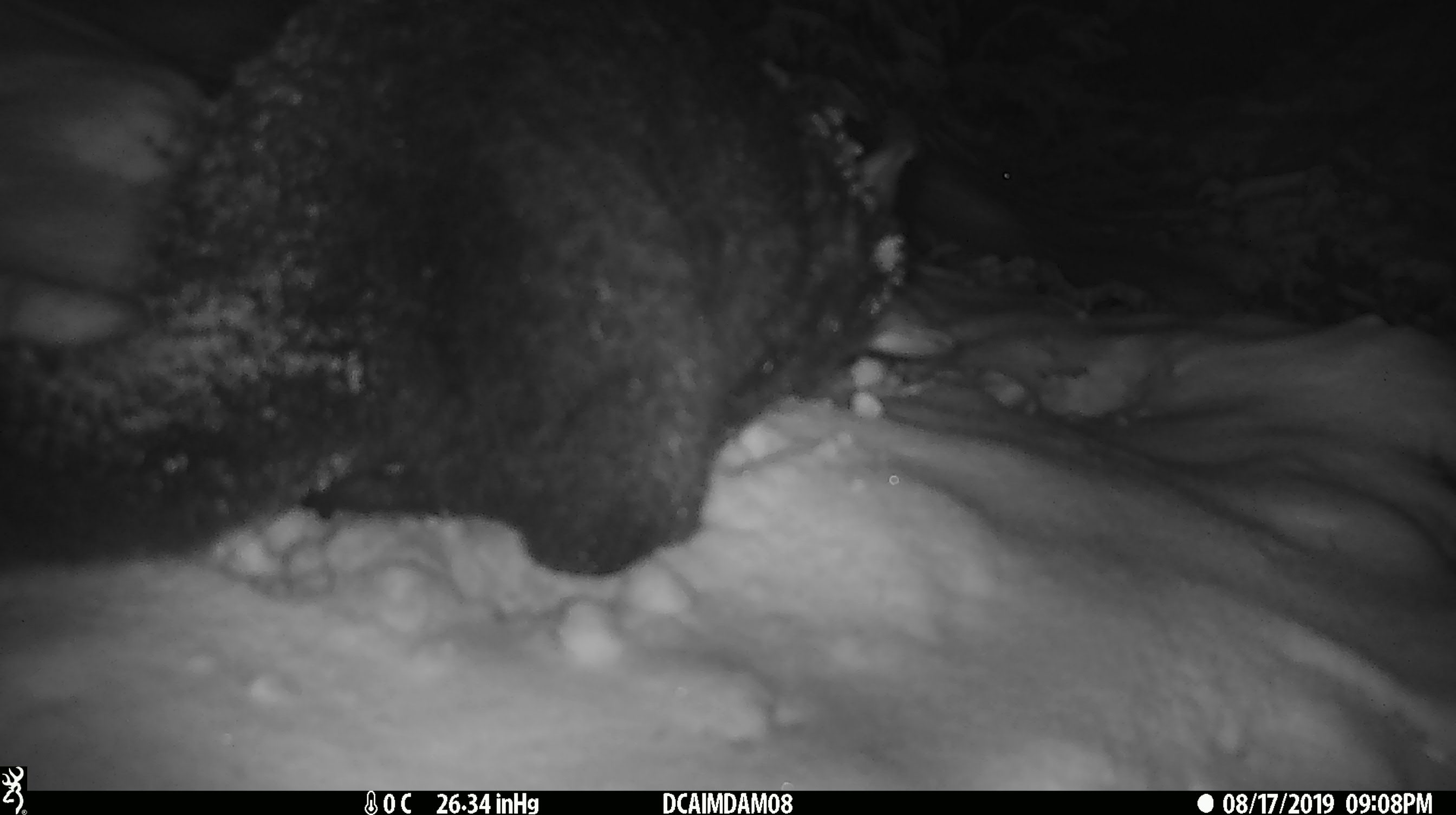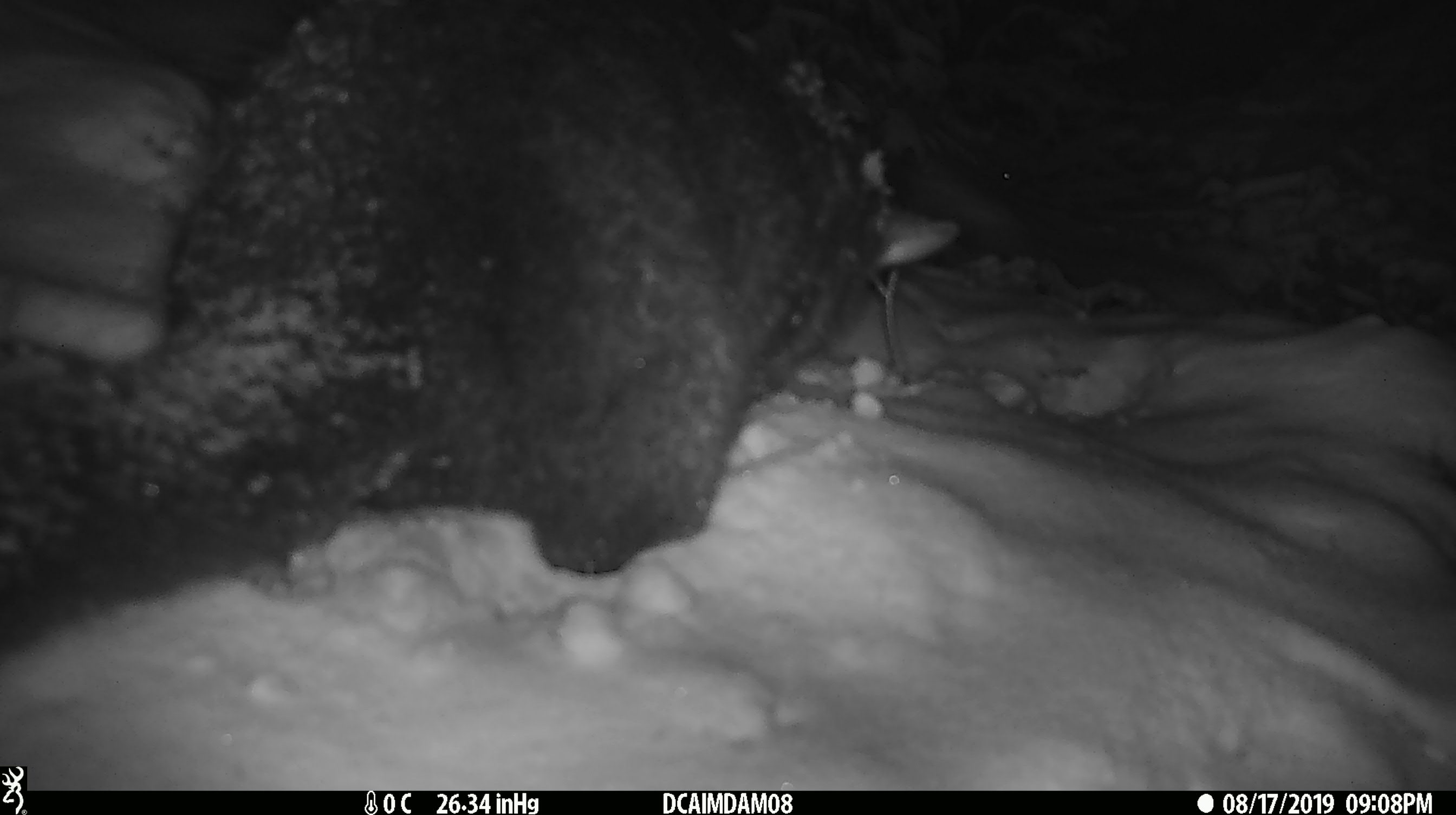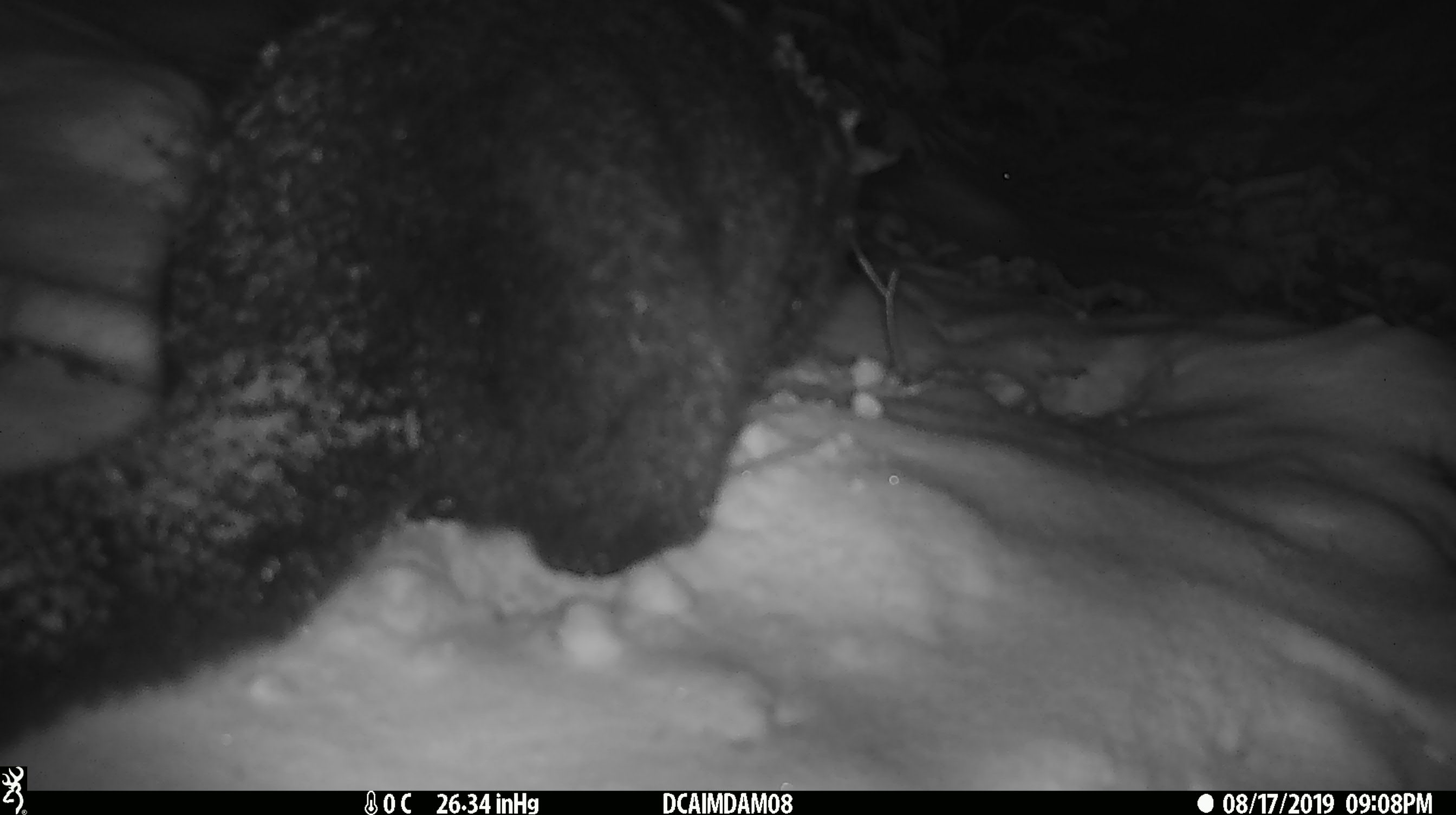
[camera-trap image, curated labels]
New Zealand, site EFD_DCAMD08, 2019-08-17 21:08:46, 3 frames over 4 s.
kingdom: Animalia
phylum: Chordata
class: Mammalia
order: Diprotodontia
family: Phalangeridae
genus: Trichosurus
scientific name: Trichosurus vulpecula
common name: common brushtail possum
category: possum